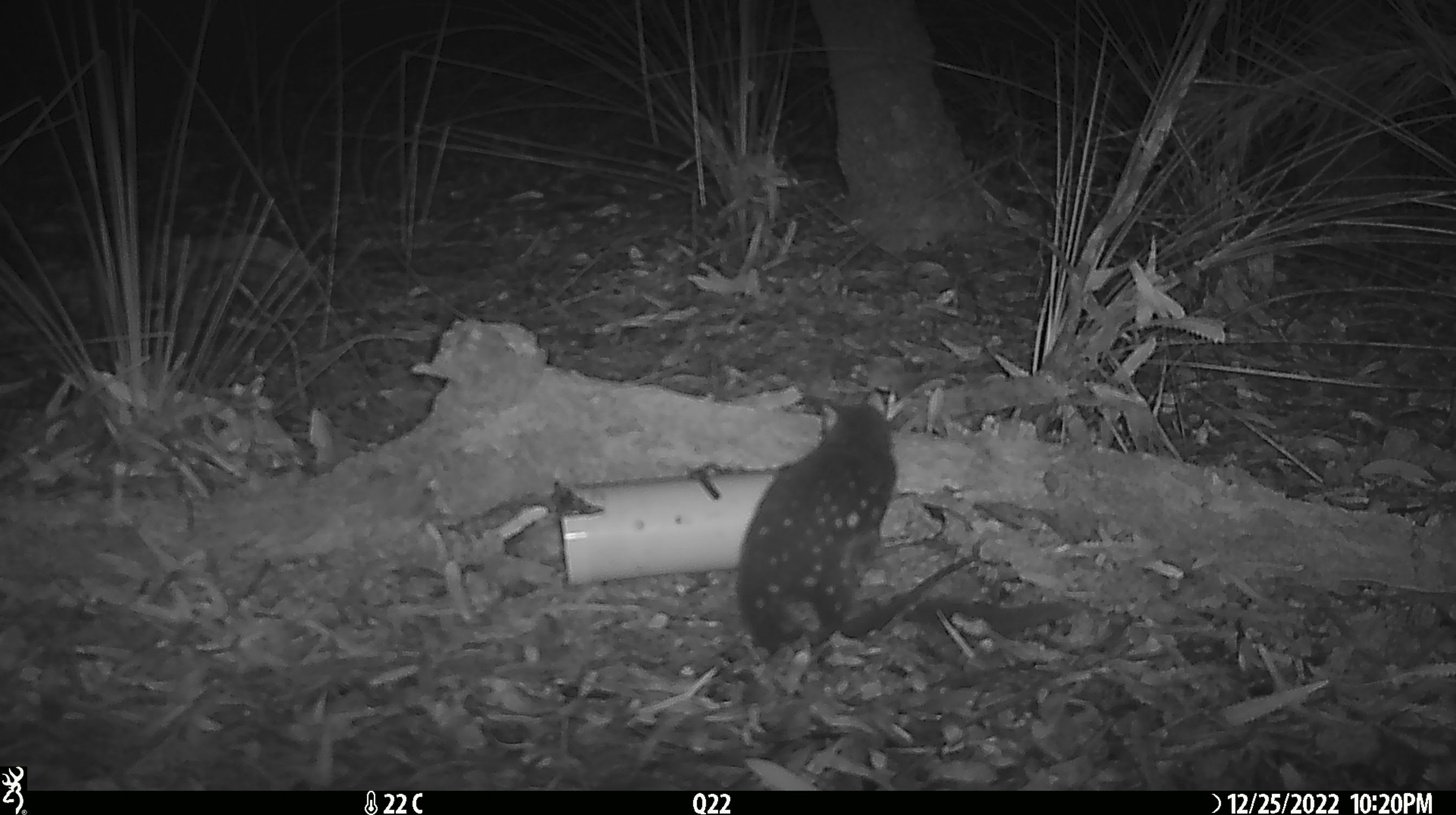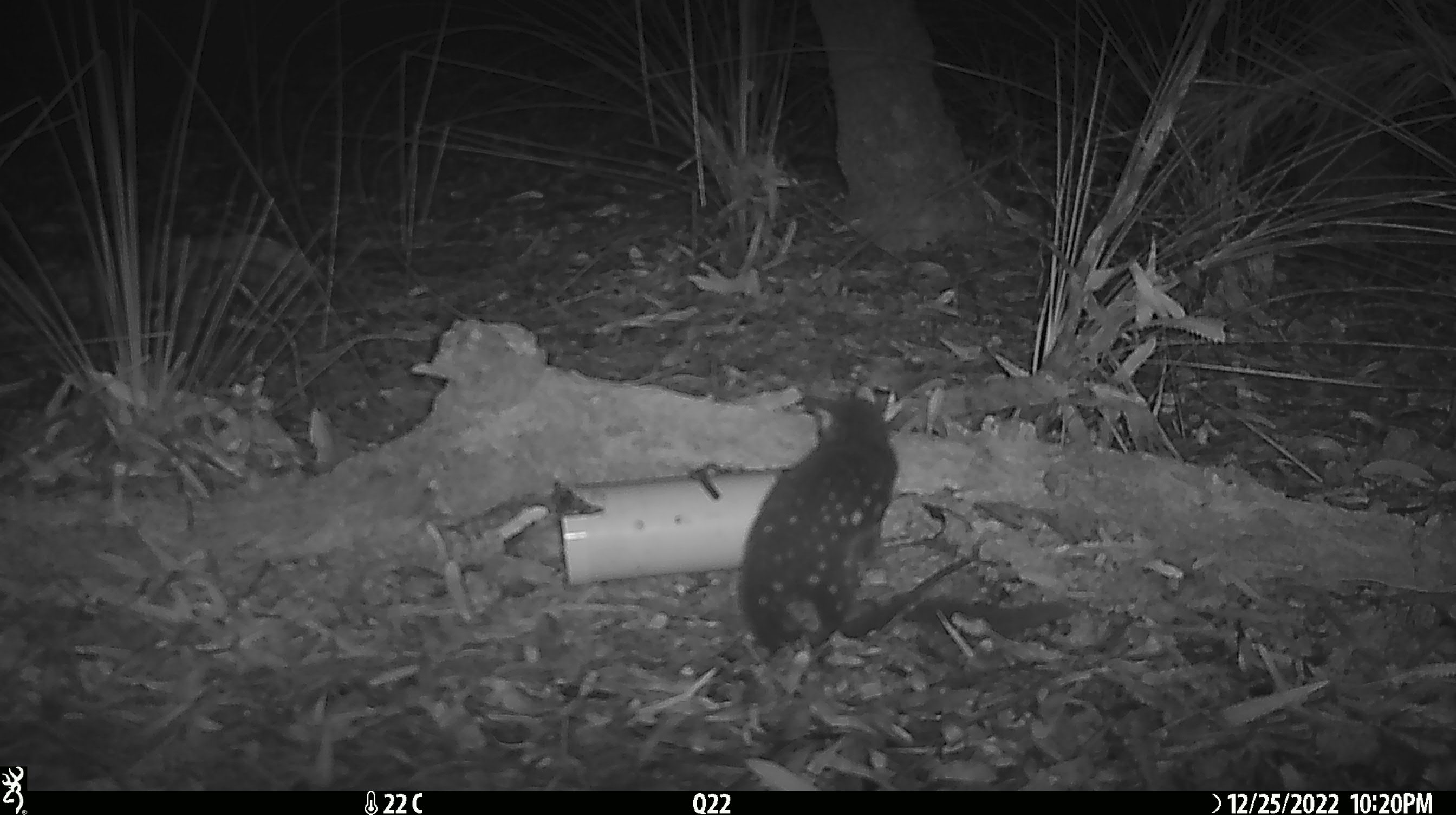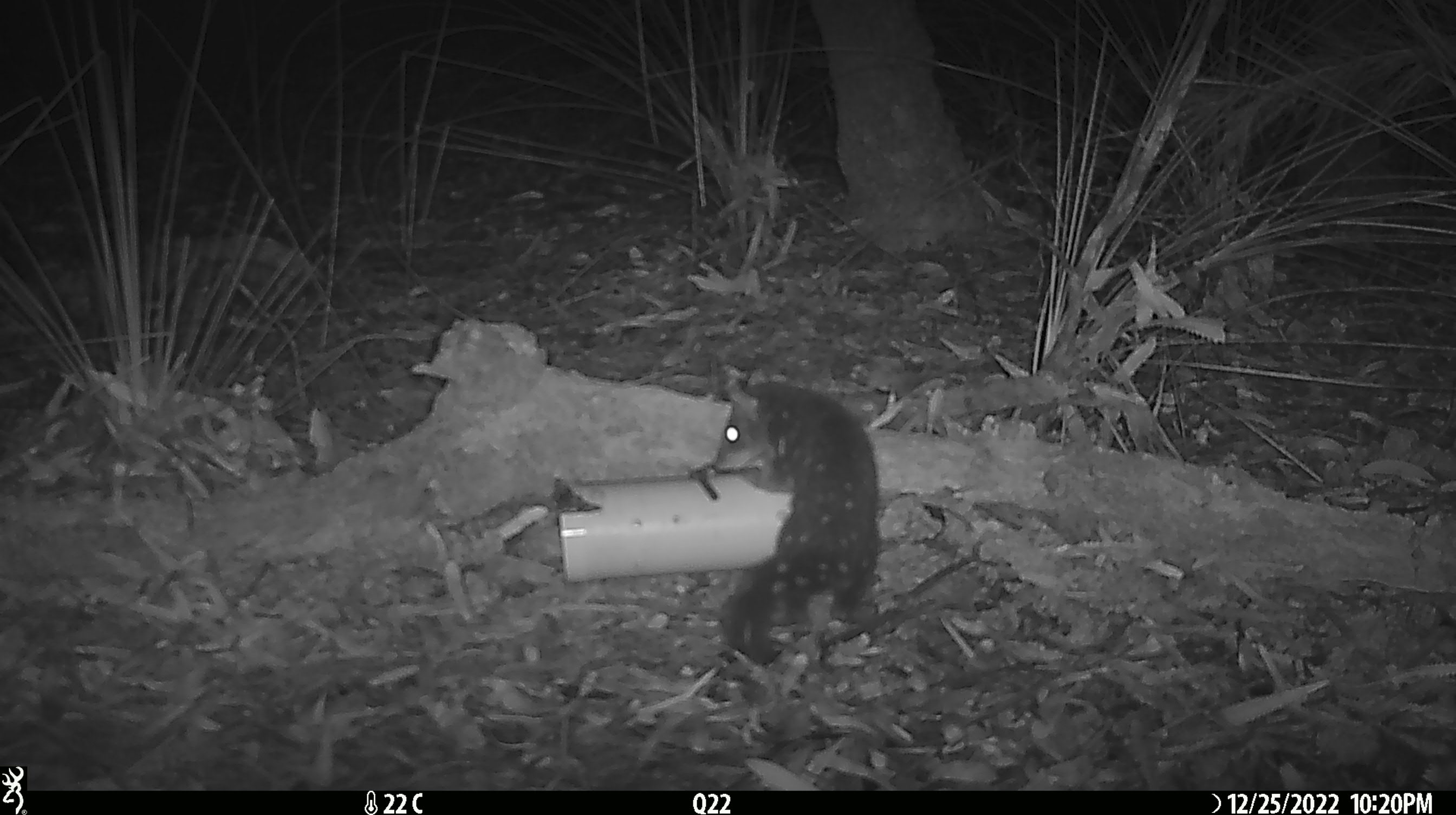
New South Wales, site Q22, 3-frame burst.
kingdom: Animalia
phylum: Chordata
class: Mammalia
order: Dasyuromorphia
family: Dasyuridae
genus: Dasyurus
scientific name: Dasyurus maculatus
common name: spotted-tailed quoll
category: quoll